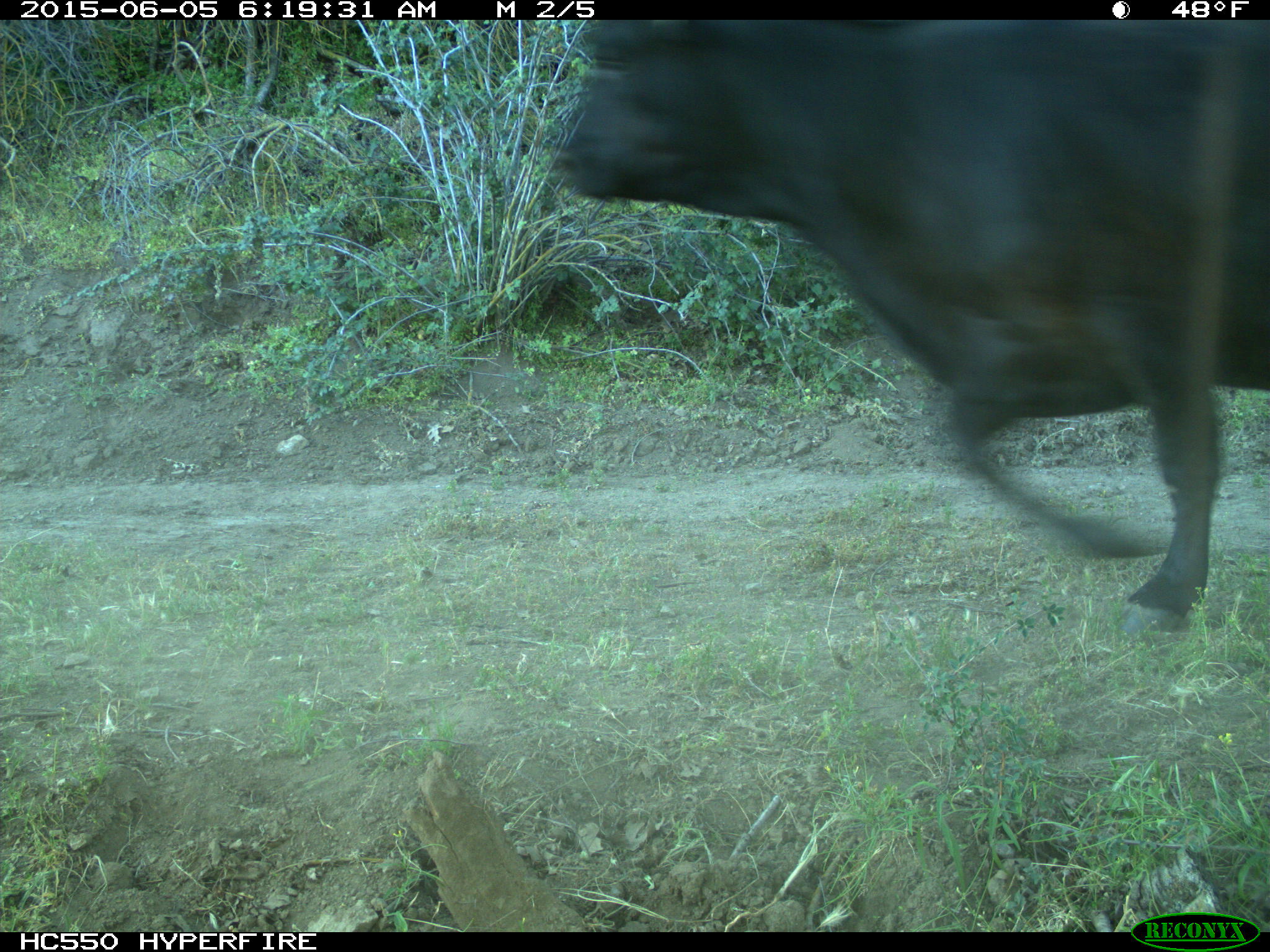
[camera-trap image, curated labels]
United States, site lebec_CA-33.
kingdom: Animalia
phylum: Chordata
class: Mammalia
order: Artiodactyla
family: Bovidae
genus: Bos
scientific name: Bos taurus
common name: domestic cow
Bos taurus (domestic cow).